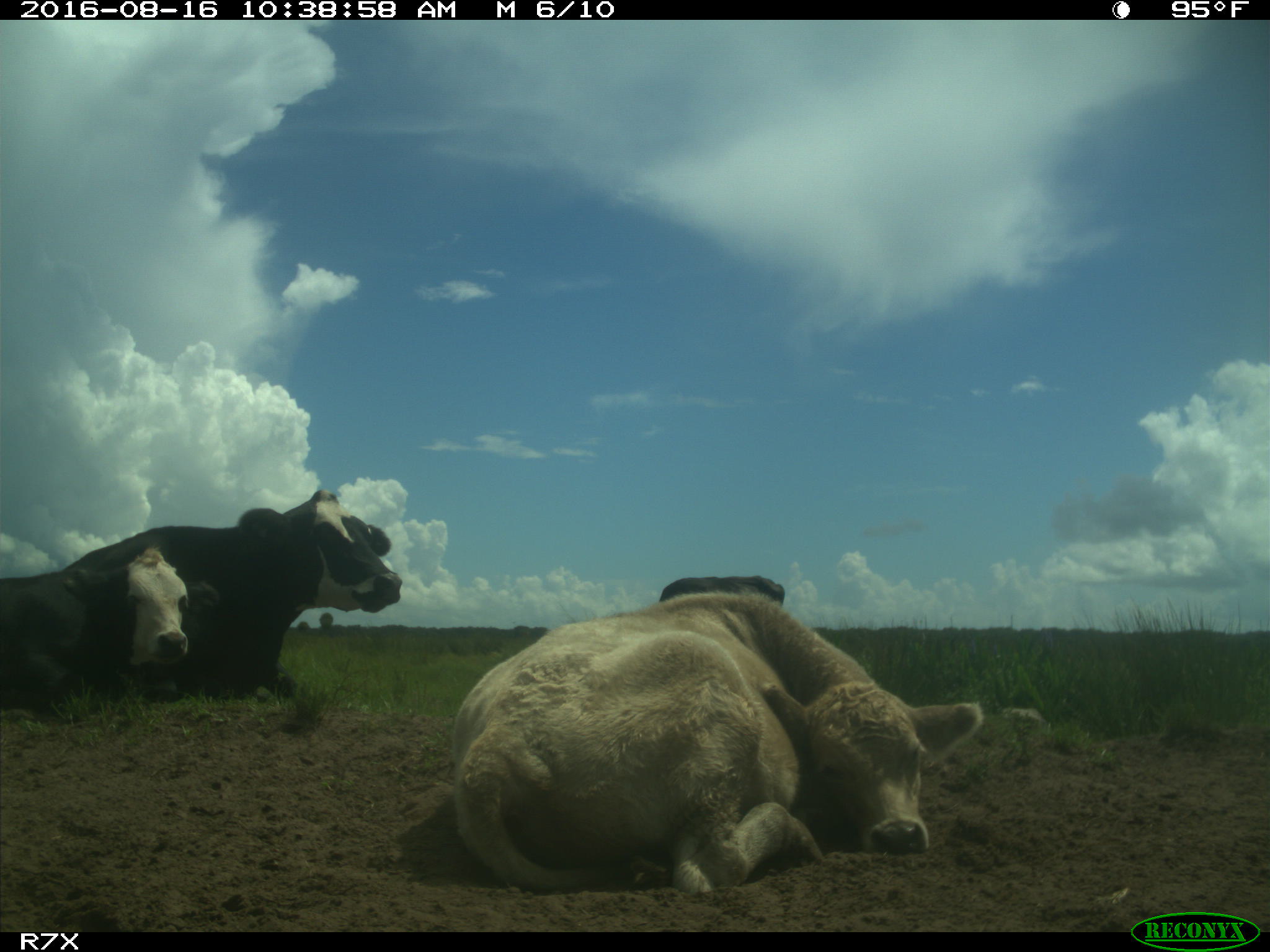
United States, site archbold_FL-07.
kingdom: Animalia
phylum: Chordata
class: Mammalia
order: Artiodactyla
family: Bovidae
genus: Bos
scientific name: Bos taurus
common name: domestic cow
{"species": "Bos taurus (domestic cow)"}